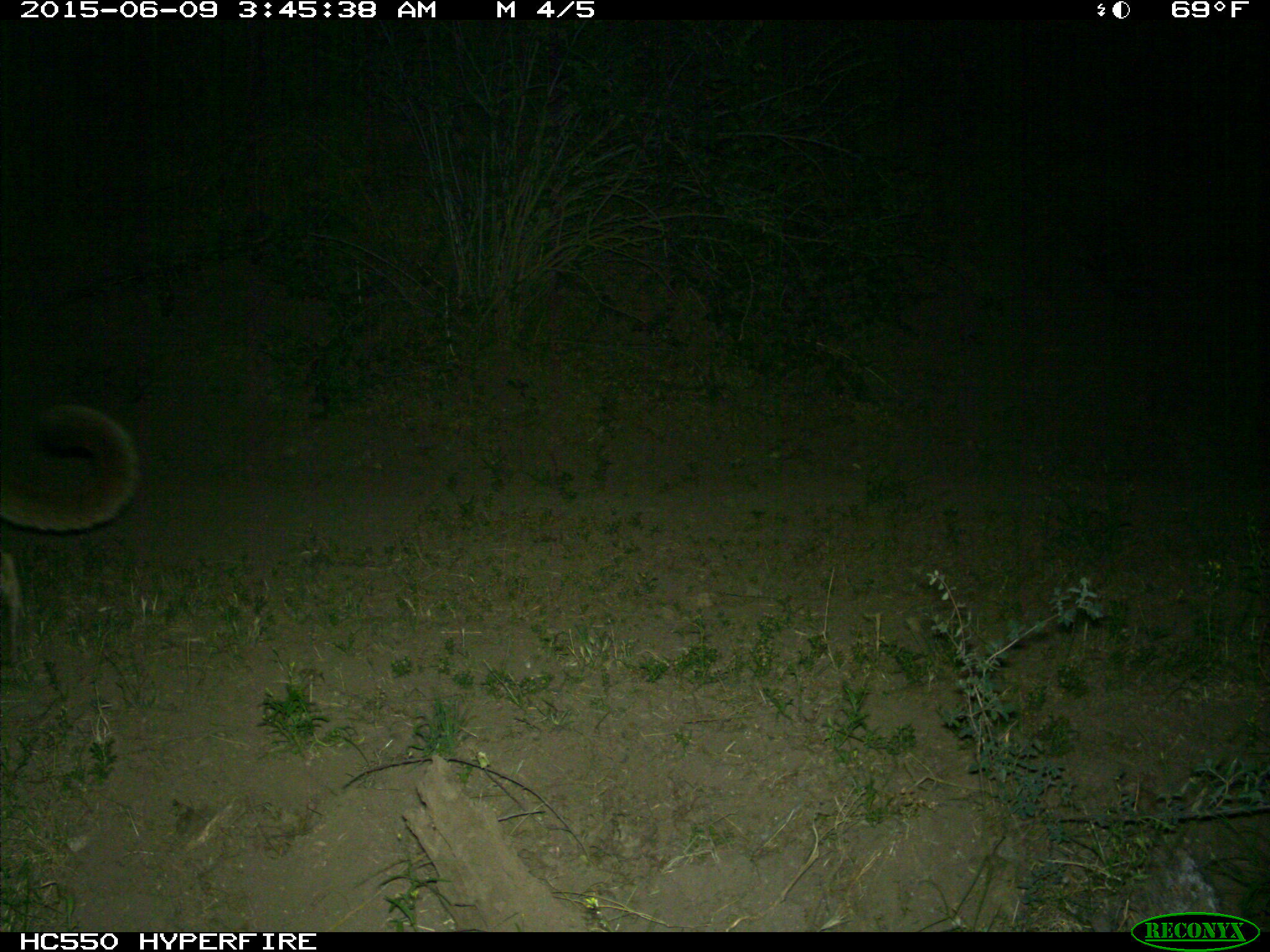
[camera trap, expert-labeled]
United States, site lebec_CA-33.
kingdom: Animalia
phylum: Chordata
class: Mammalia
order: Carnivora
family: Felidae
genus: Puma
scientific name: Puma concolor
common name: mountain lion